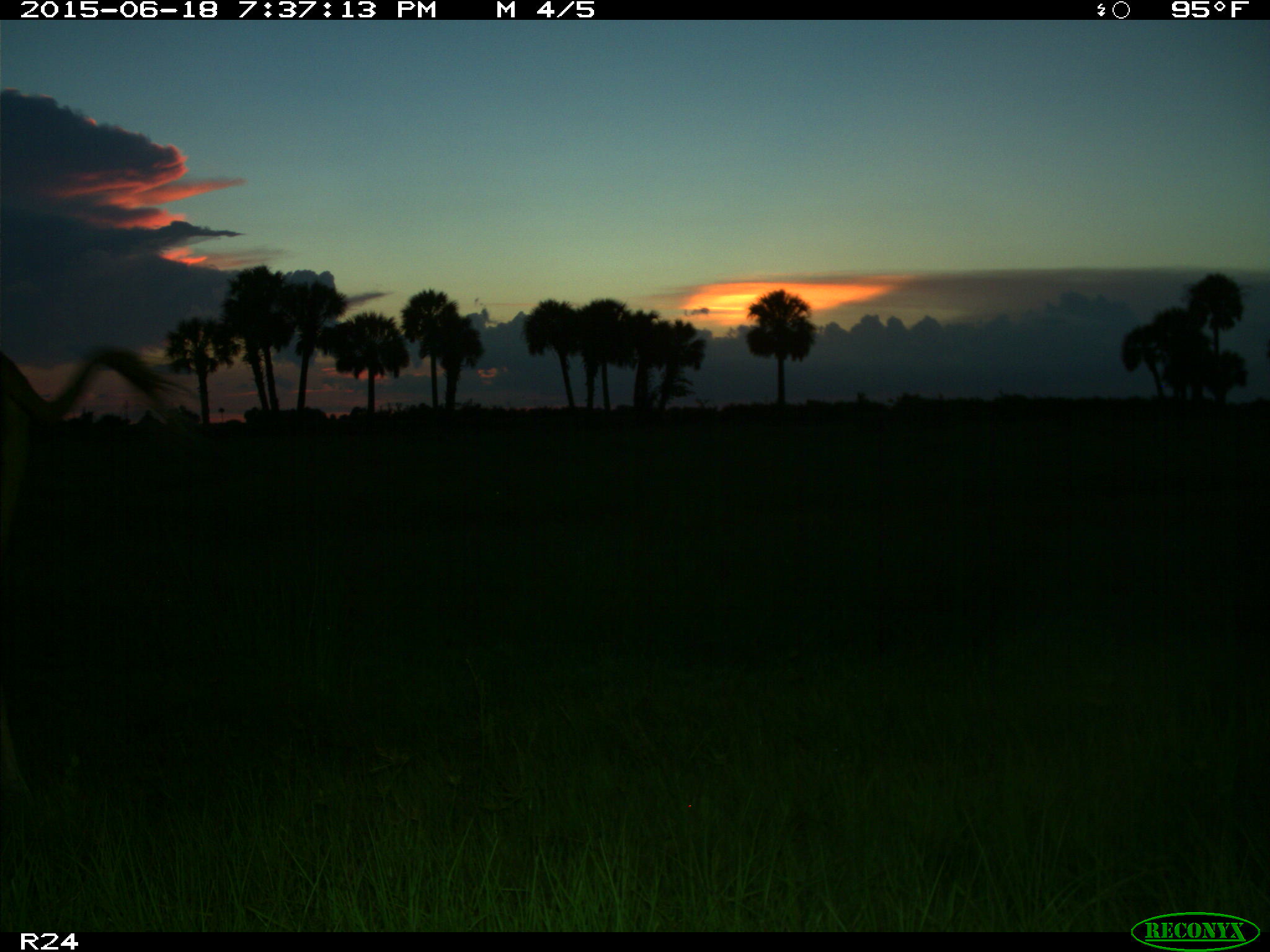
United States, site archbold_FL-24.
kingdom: Animalia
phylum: Chordata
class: Mammalia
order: Artiodactyla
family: Bovidae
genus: Bos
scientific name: Bos taurus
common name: domestic cow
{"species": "Bos taurus (domestic cow)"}